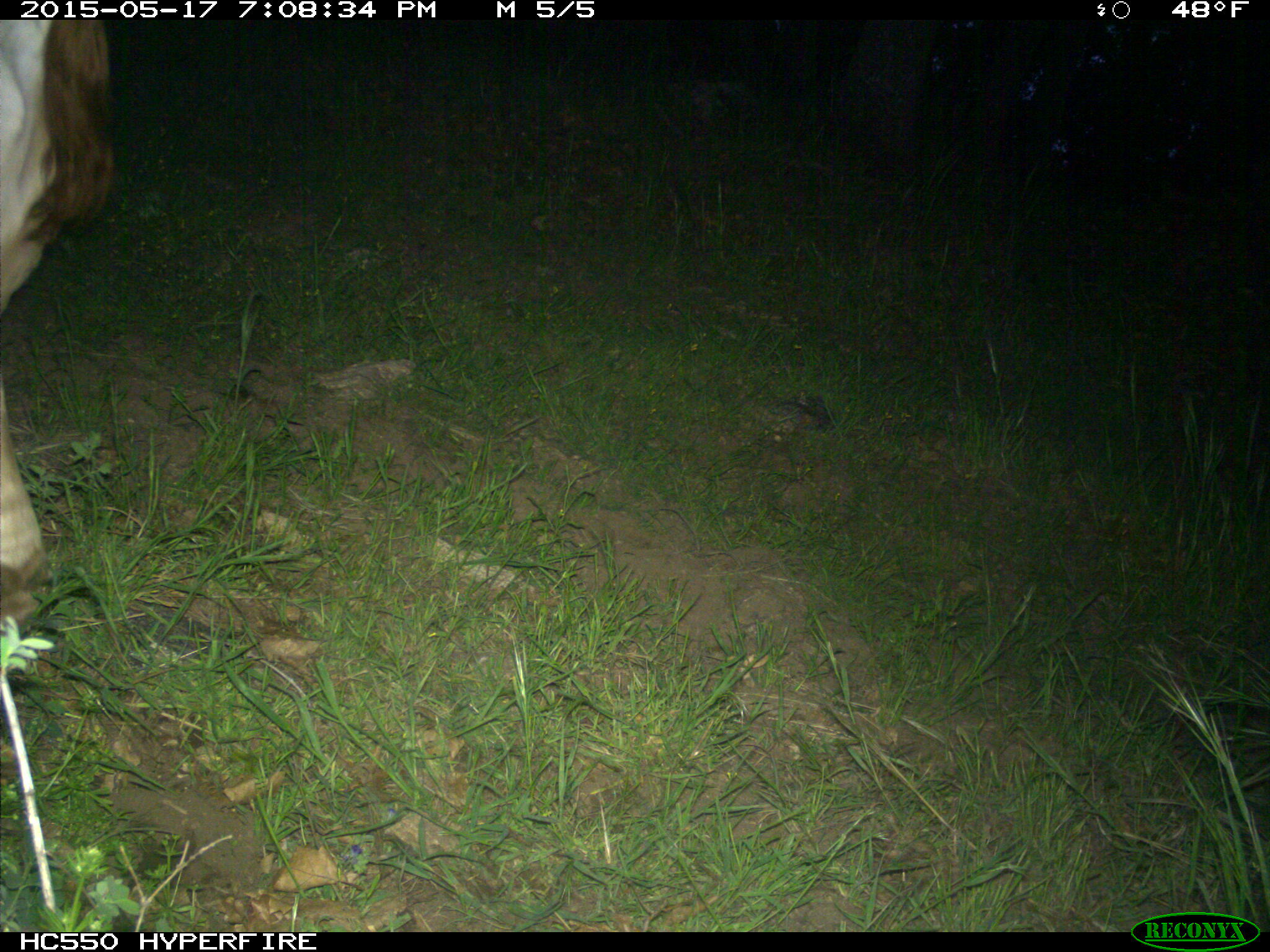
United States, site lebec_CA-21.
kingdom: Animalia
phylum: Chordata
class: Mammalia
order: Artiodactyla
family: Bovidae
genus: Bos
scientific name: Bos taurus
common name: domestic cow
Bos taurus (domestic cow).